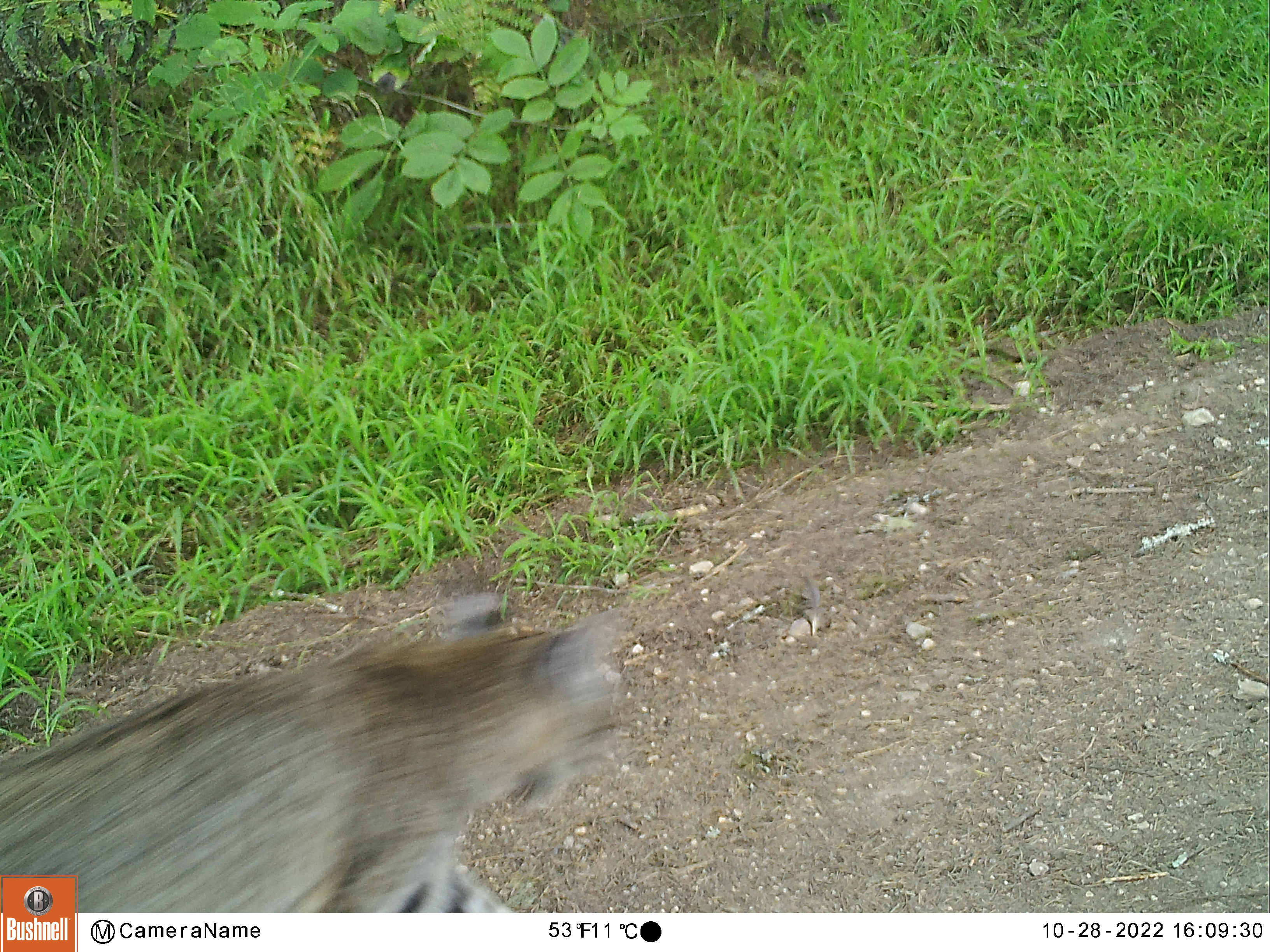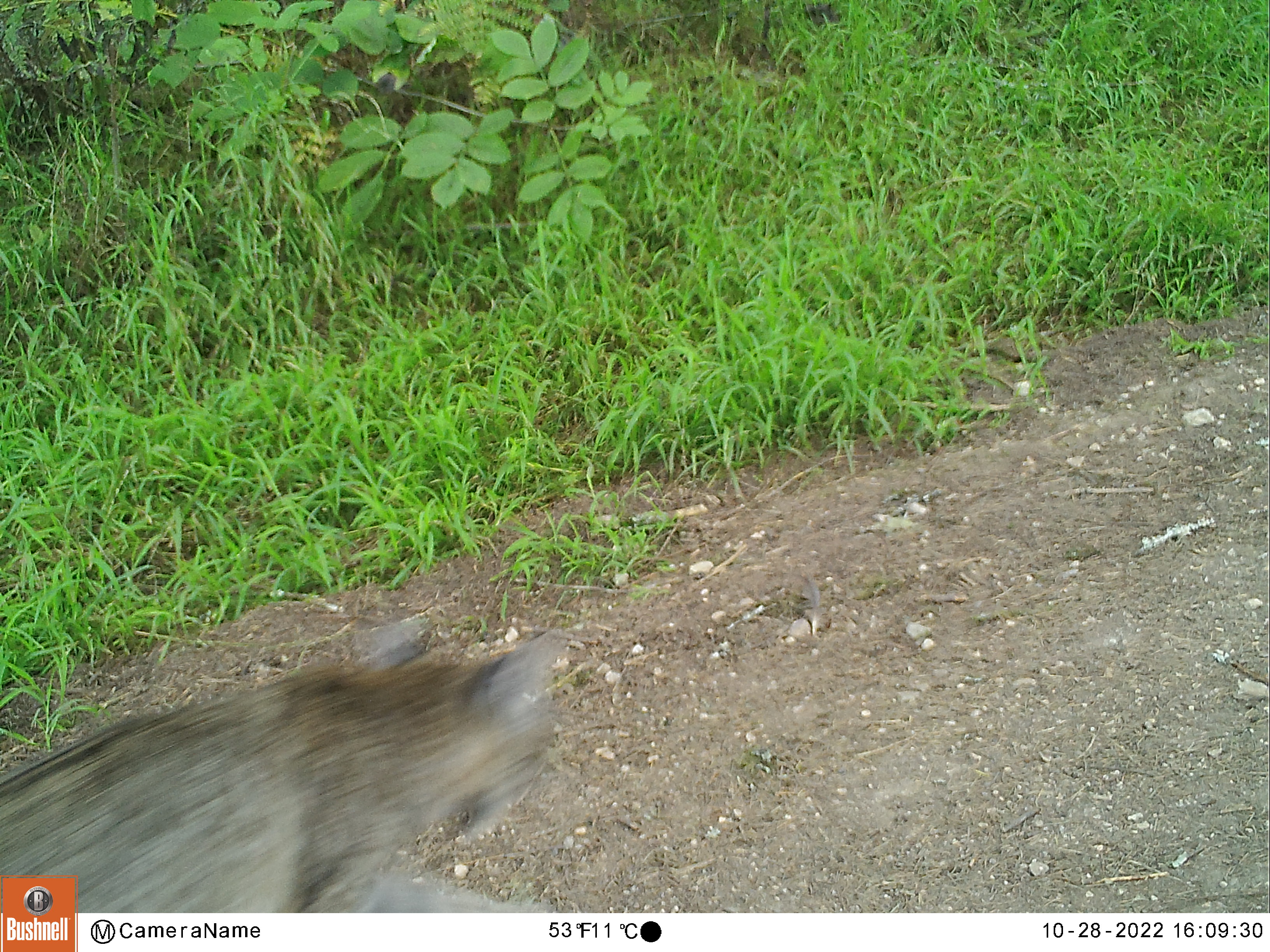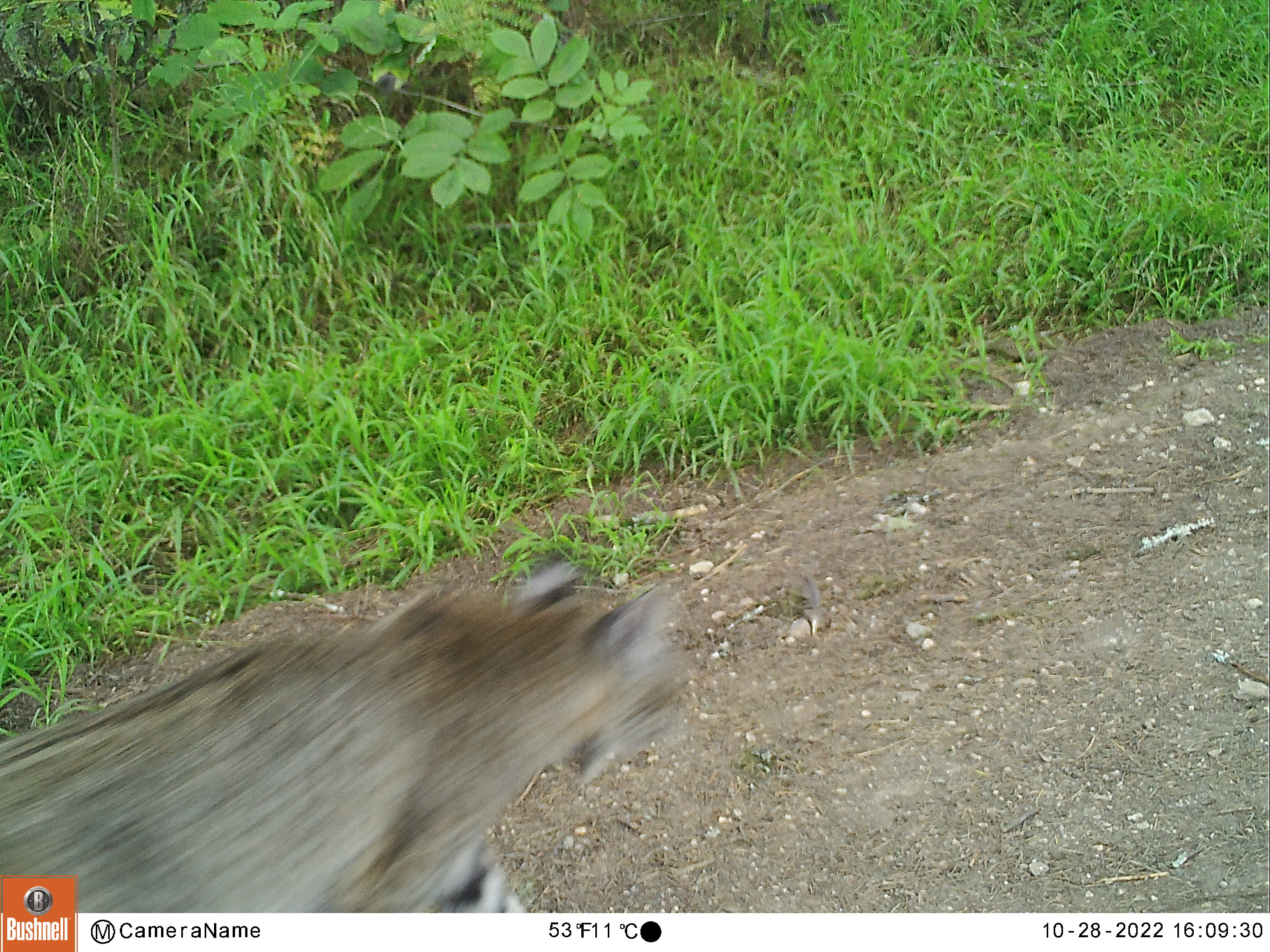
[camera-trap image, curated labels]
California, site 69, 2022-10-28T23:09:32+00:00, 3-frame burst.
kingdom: Animalia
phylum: Chordata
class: Mammalia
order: Carnivora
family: Felidae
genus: Lynx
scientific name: Lynx rufus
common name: bobcat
Bobcat (Lynx rufus).